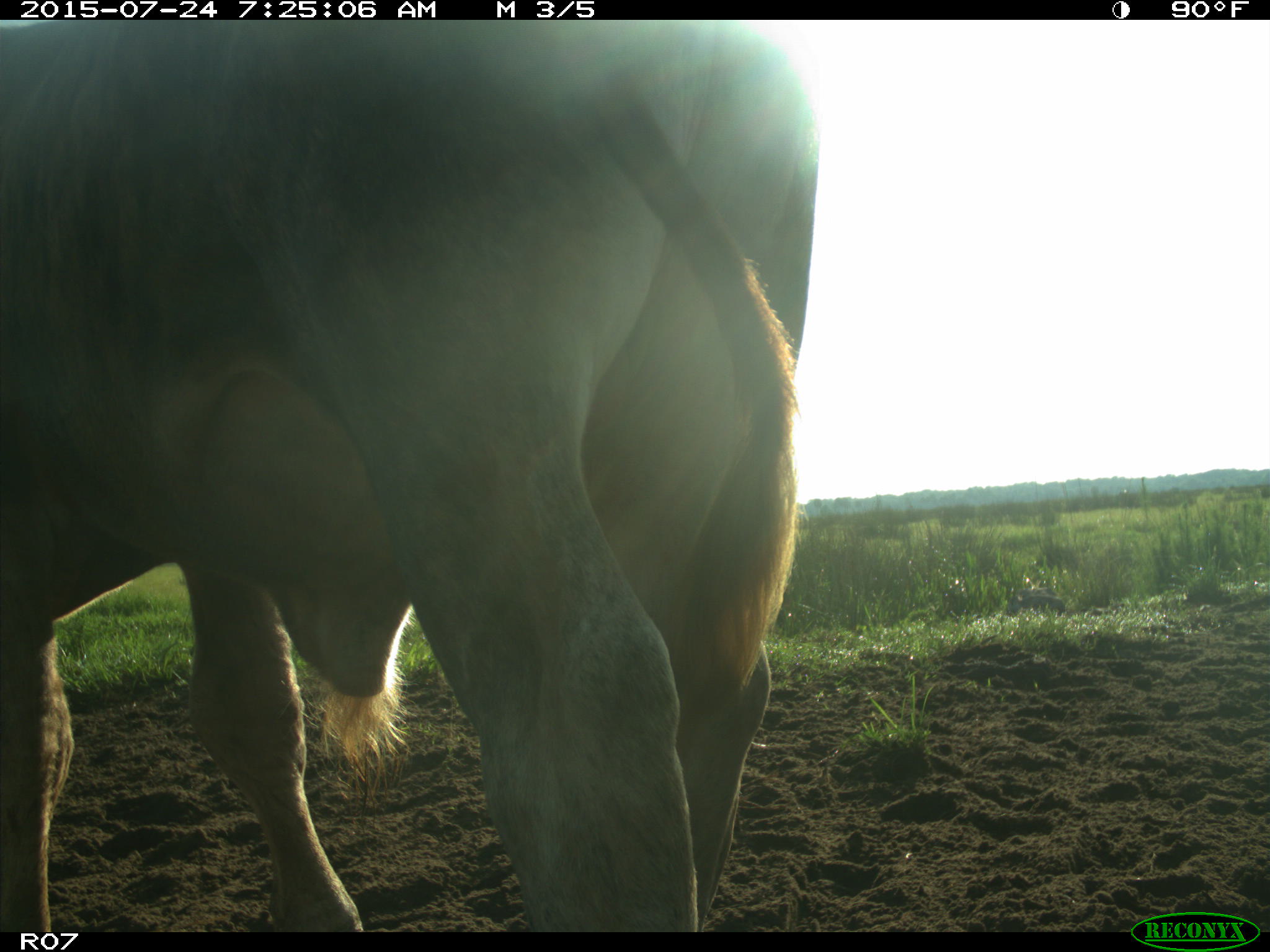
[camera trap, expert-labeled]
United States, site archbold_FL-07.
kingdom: Animalia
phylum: Chordata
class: Mammalia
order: Artiodactyla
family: Bovidae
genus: Bos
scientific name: Bos taurus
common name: domestic cow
Bos taurus (domestic cow).